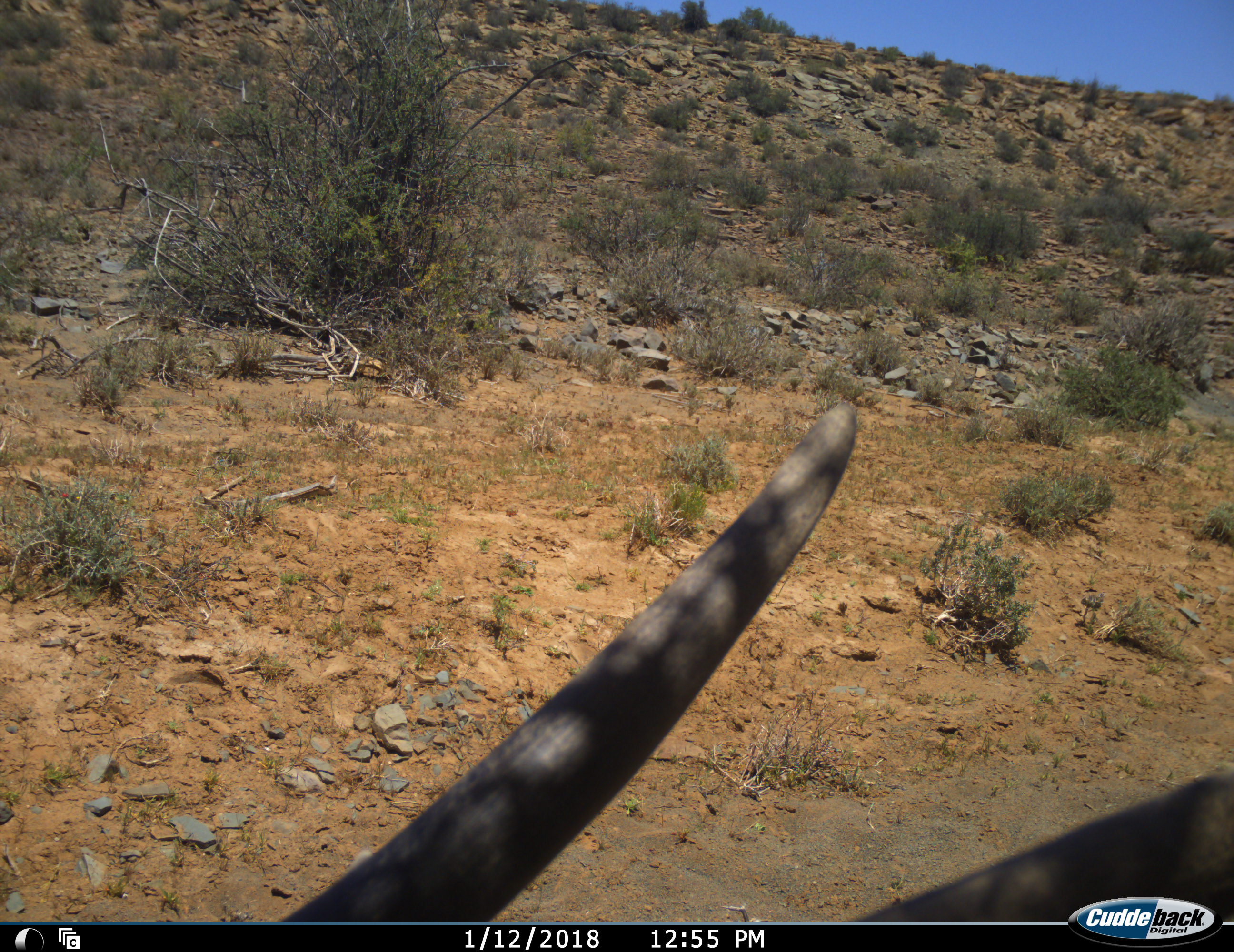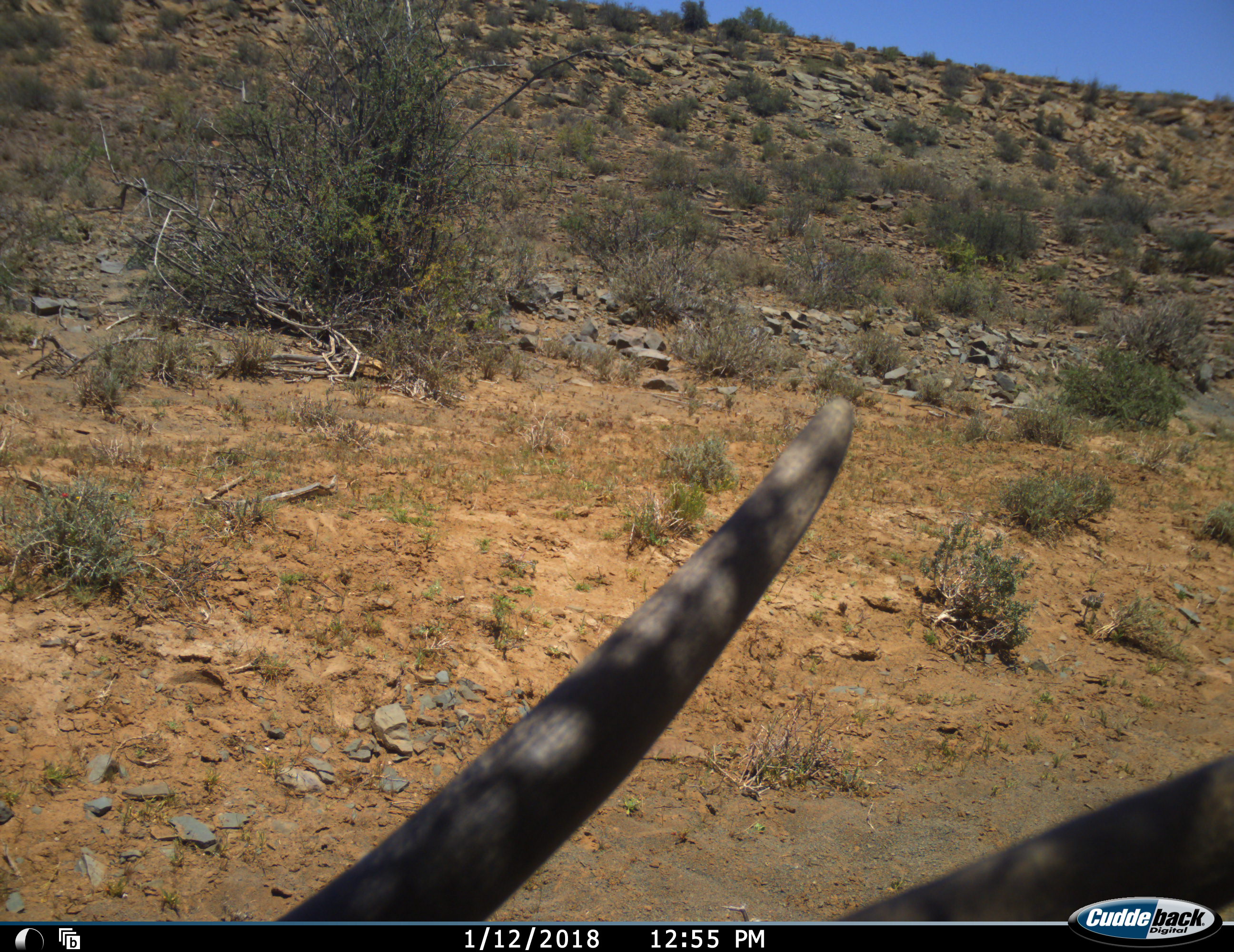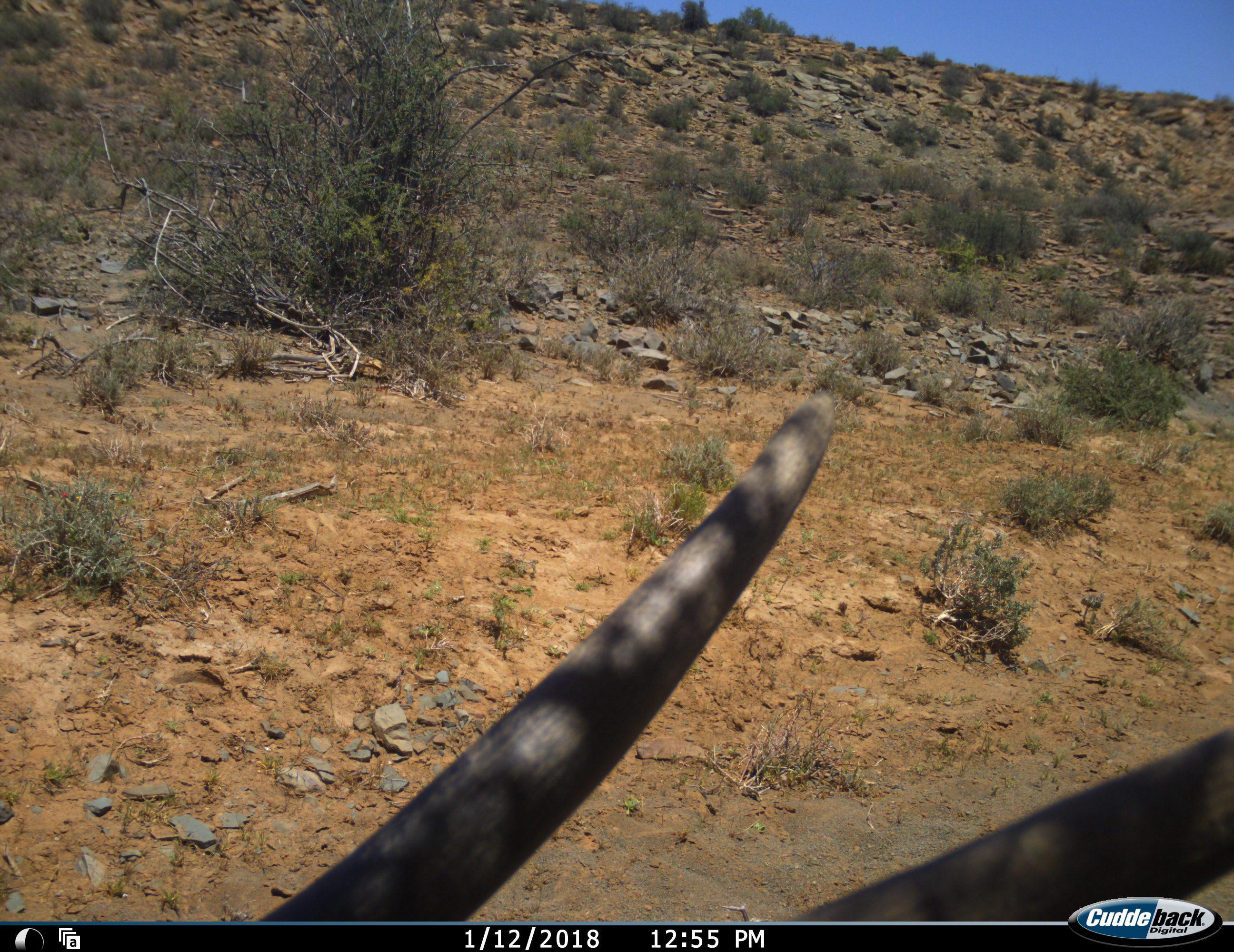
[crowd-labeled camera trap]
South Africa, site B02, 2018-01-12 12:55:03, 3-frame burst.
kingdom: Animalia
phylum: Chordata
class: Mammalia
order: Artiodactyla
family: Bovidae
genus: Tragelaphus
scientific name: Tragelaphus oryx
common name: eland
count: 1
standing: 71%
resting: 29%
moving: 0%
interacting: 0%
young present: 0%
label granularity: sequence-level